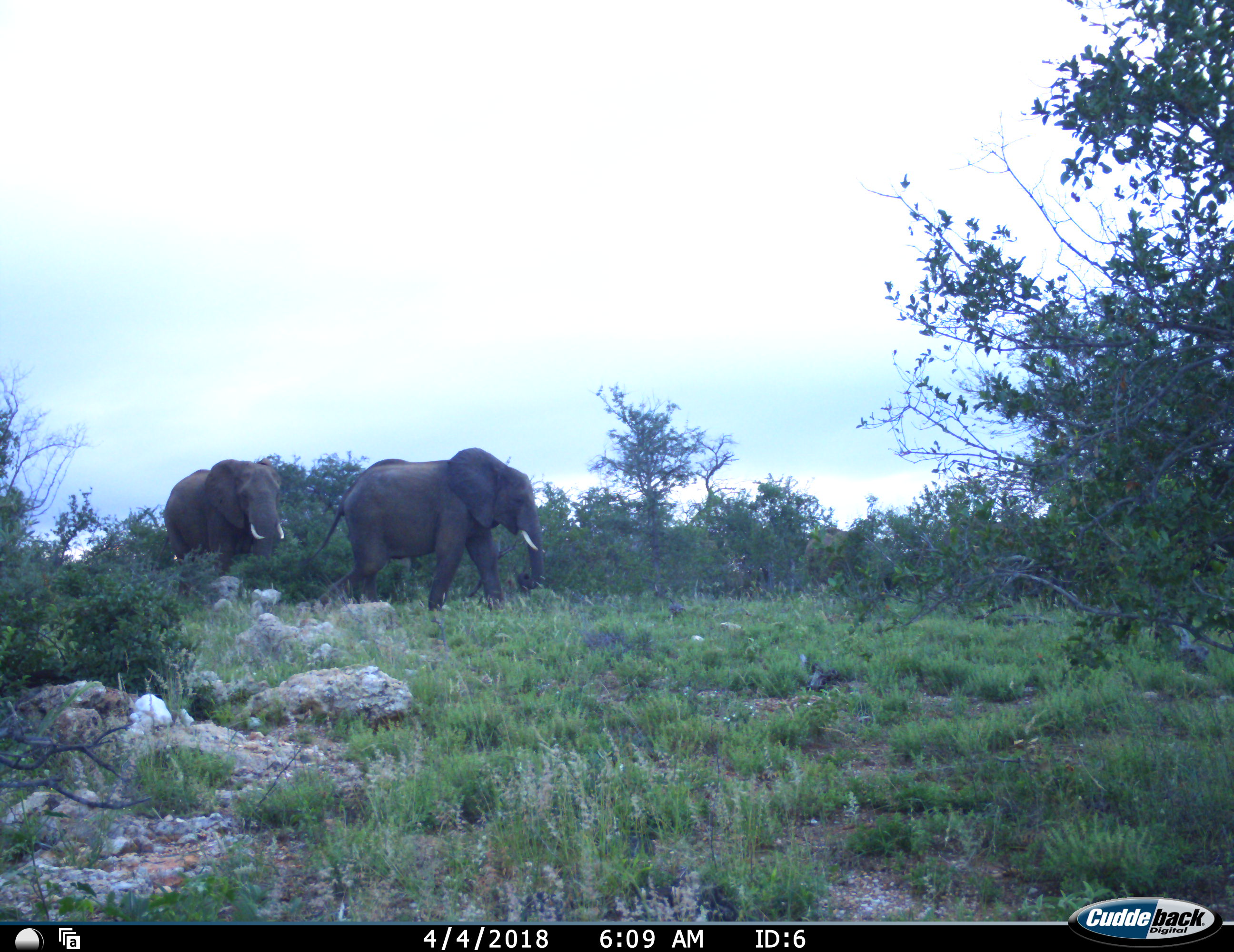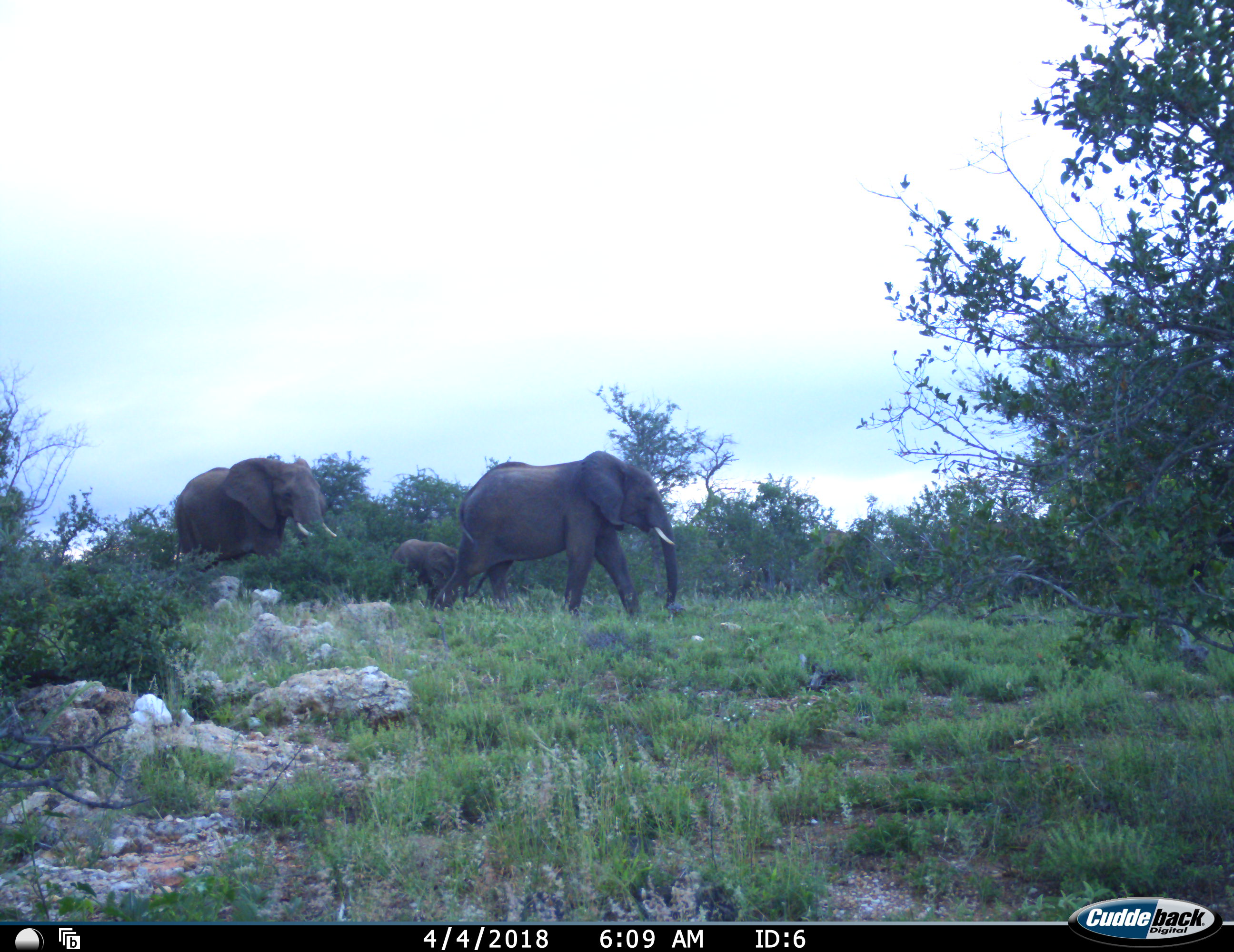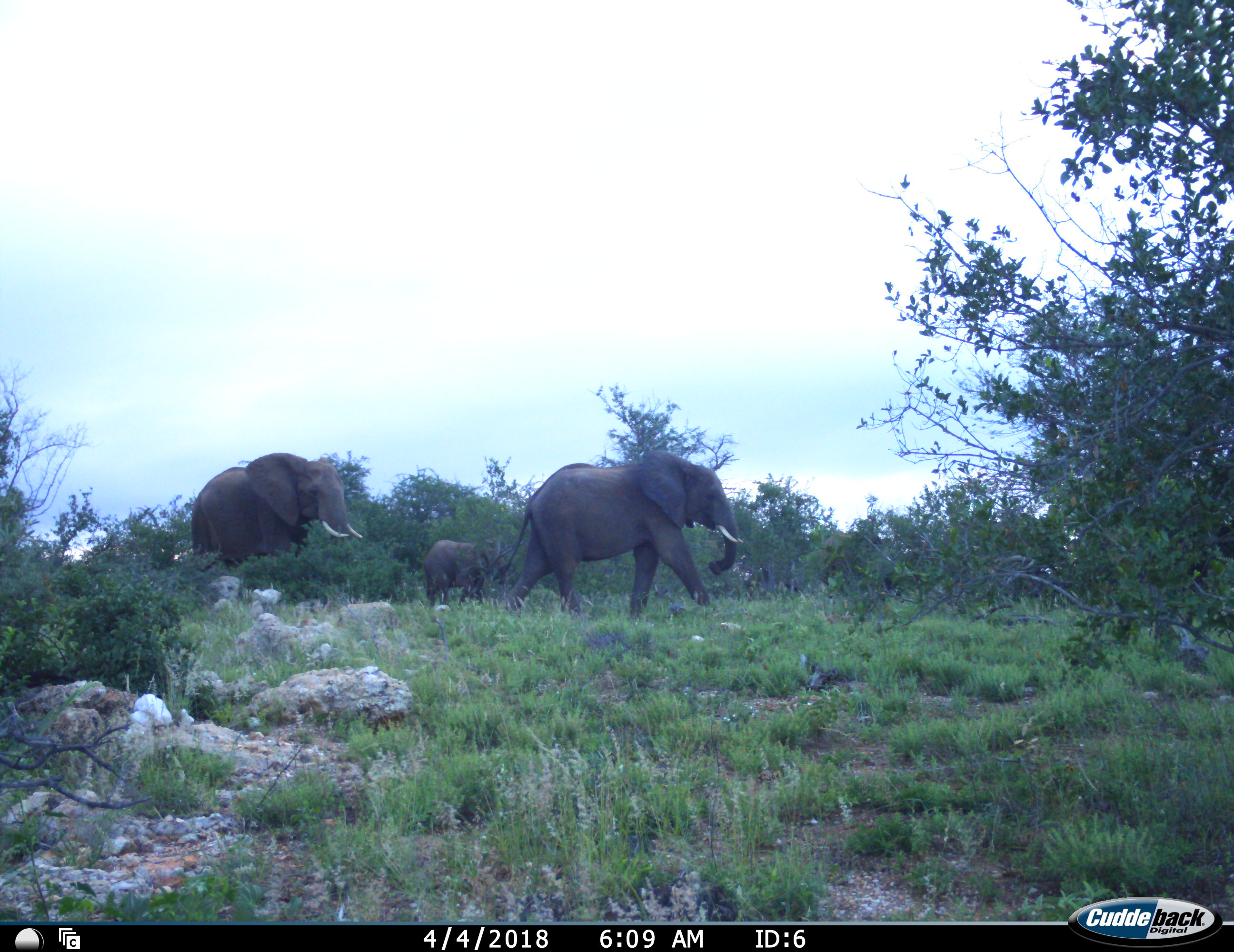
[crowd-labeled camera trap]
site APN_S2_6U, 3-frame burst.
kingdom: Animalia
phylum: Chordata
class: Mammalia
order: Proboscidea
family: Elephantidae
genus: Loxodonta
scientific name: Loxodonta africana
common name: african bush elephant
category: elephant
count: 3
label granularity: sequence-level